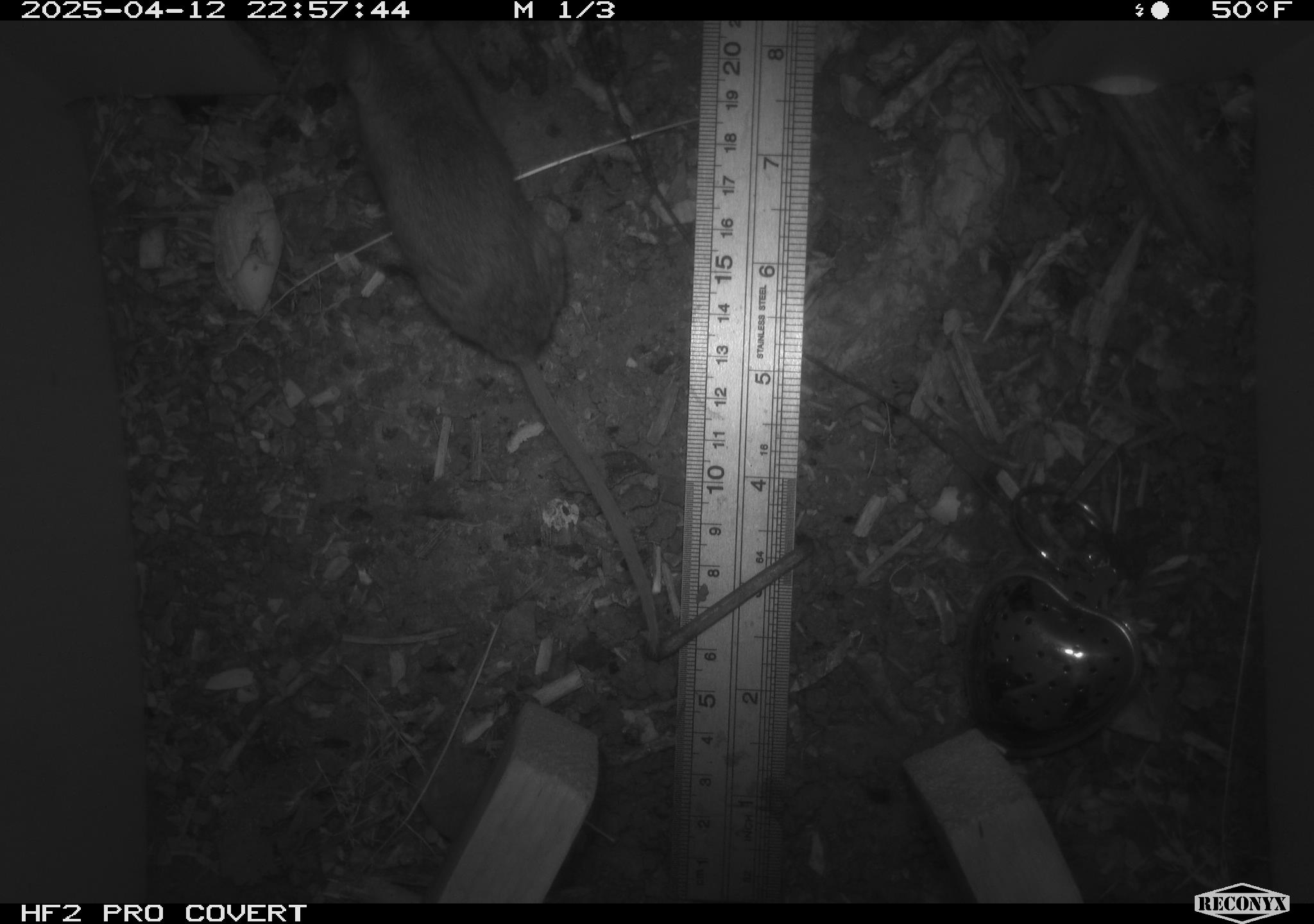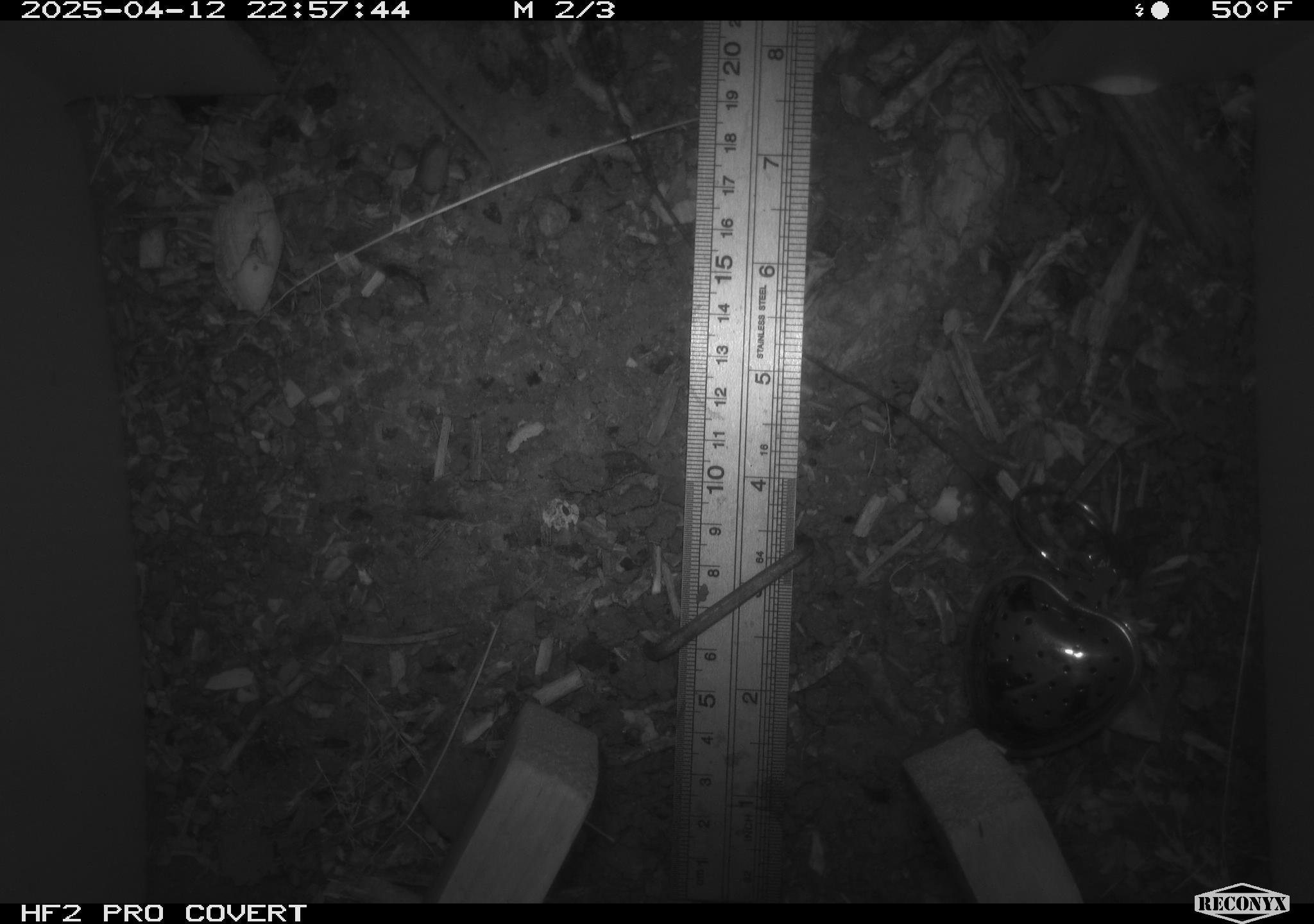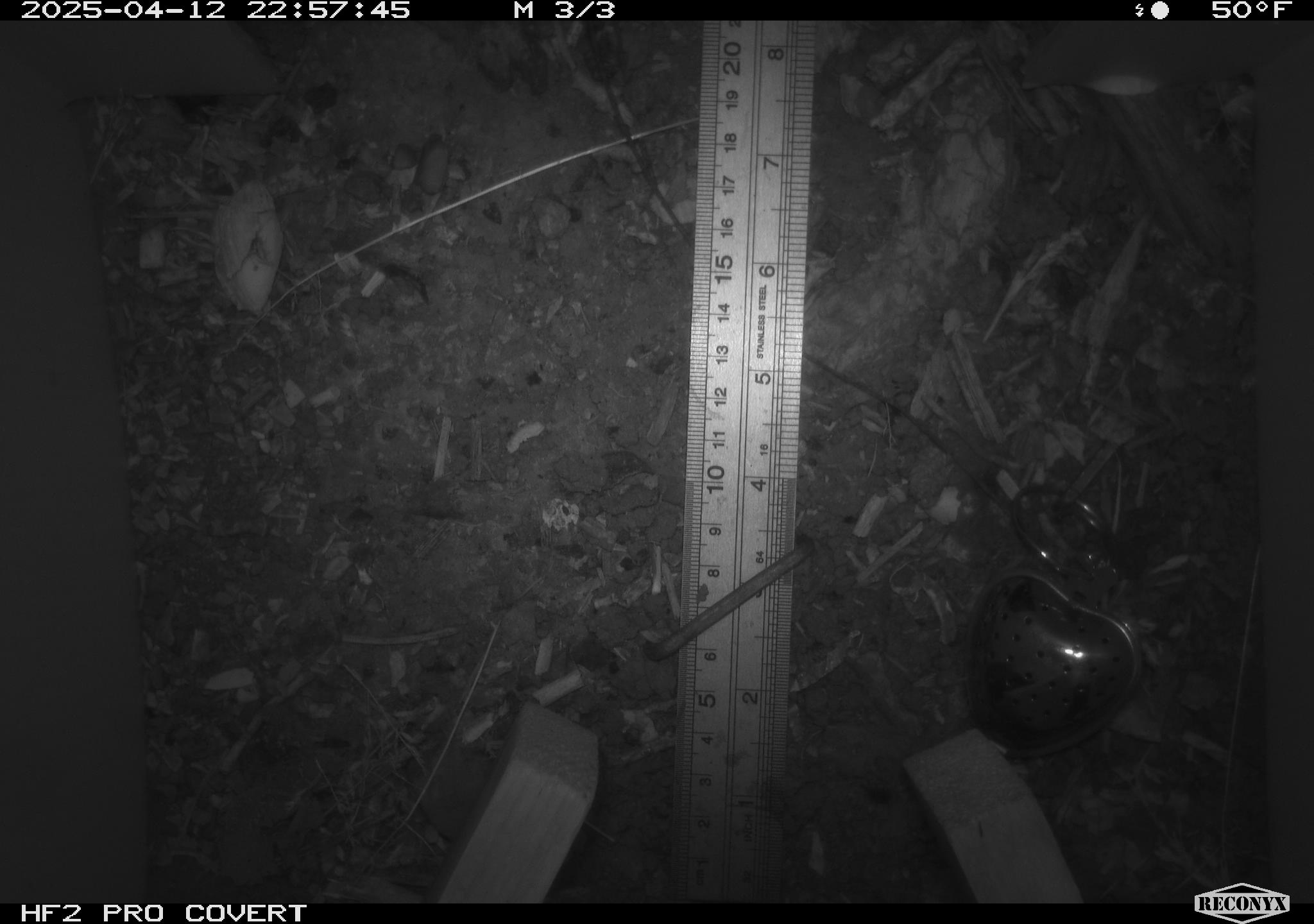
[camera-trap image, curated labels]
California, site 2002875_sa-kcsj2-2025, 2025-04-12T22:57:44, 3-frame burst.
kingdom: Animalia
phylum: Chordata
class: Mammalia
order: Rodentia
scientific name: Rodentia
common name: rodent